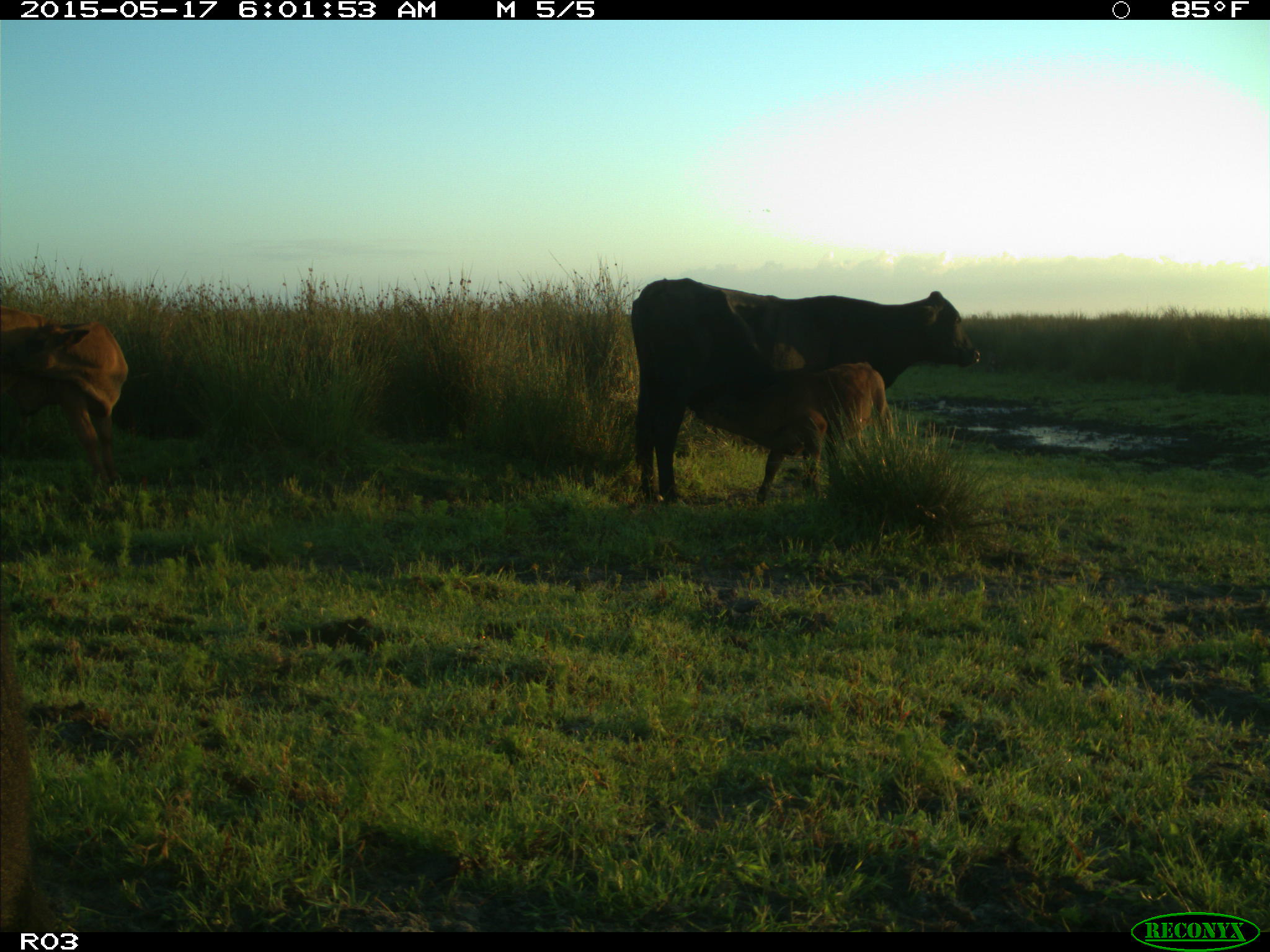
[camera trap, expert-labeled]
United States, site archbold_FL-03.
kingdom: Animalia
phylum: Chordata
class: Mammalia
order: Artiodactyla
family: Bovidae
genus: Bos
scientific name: Bos taurus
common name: domestic cow